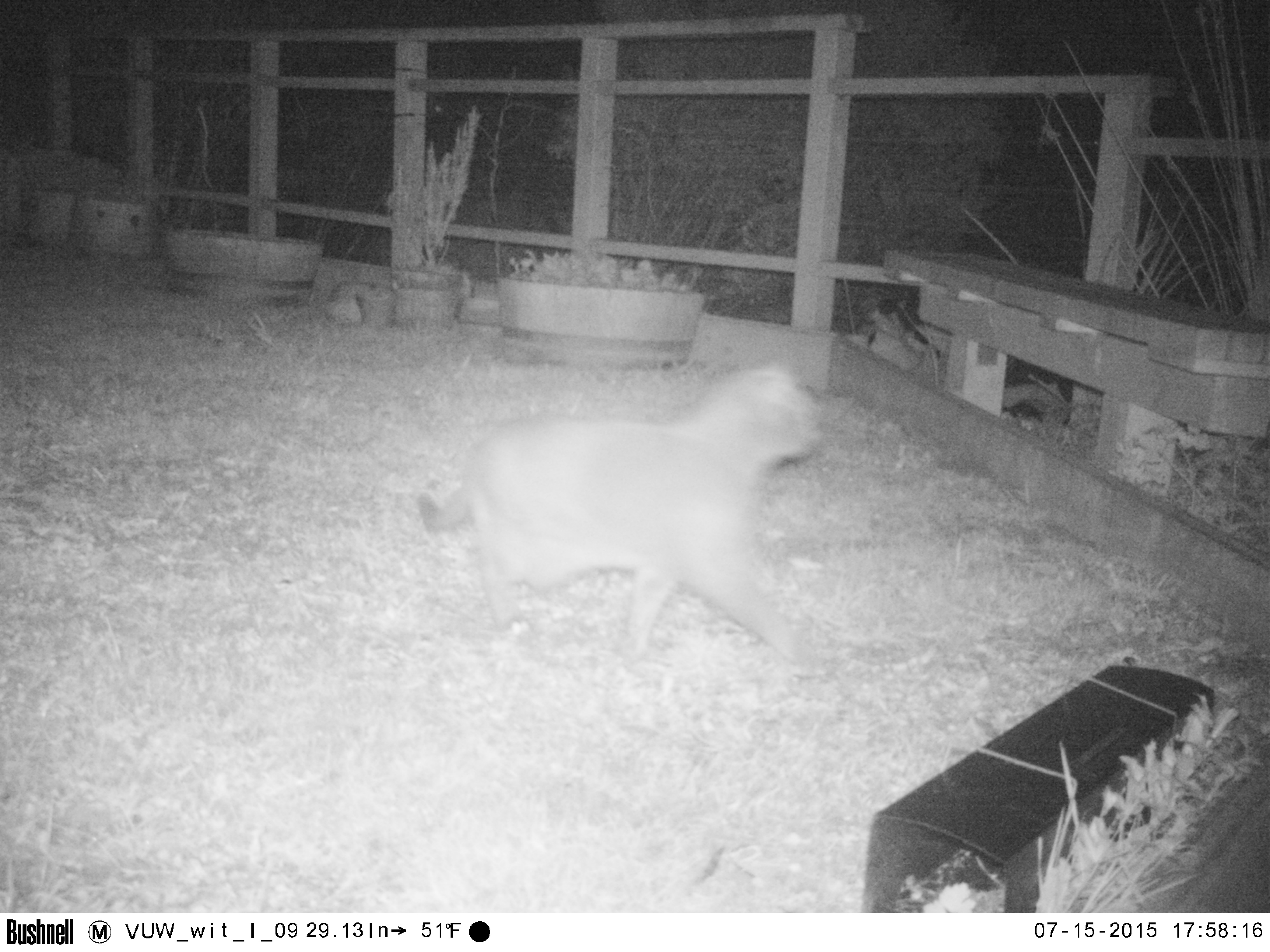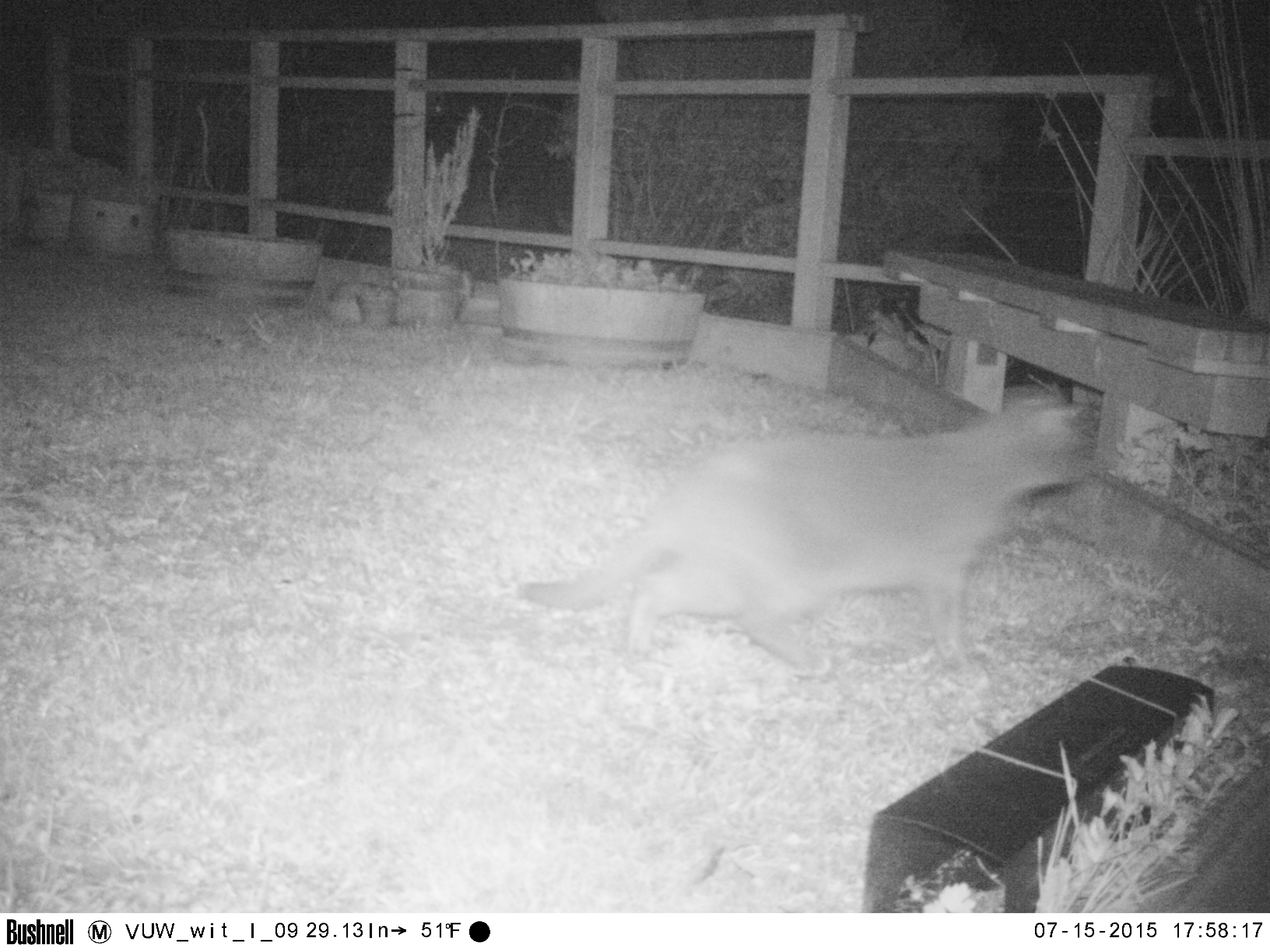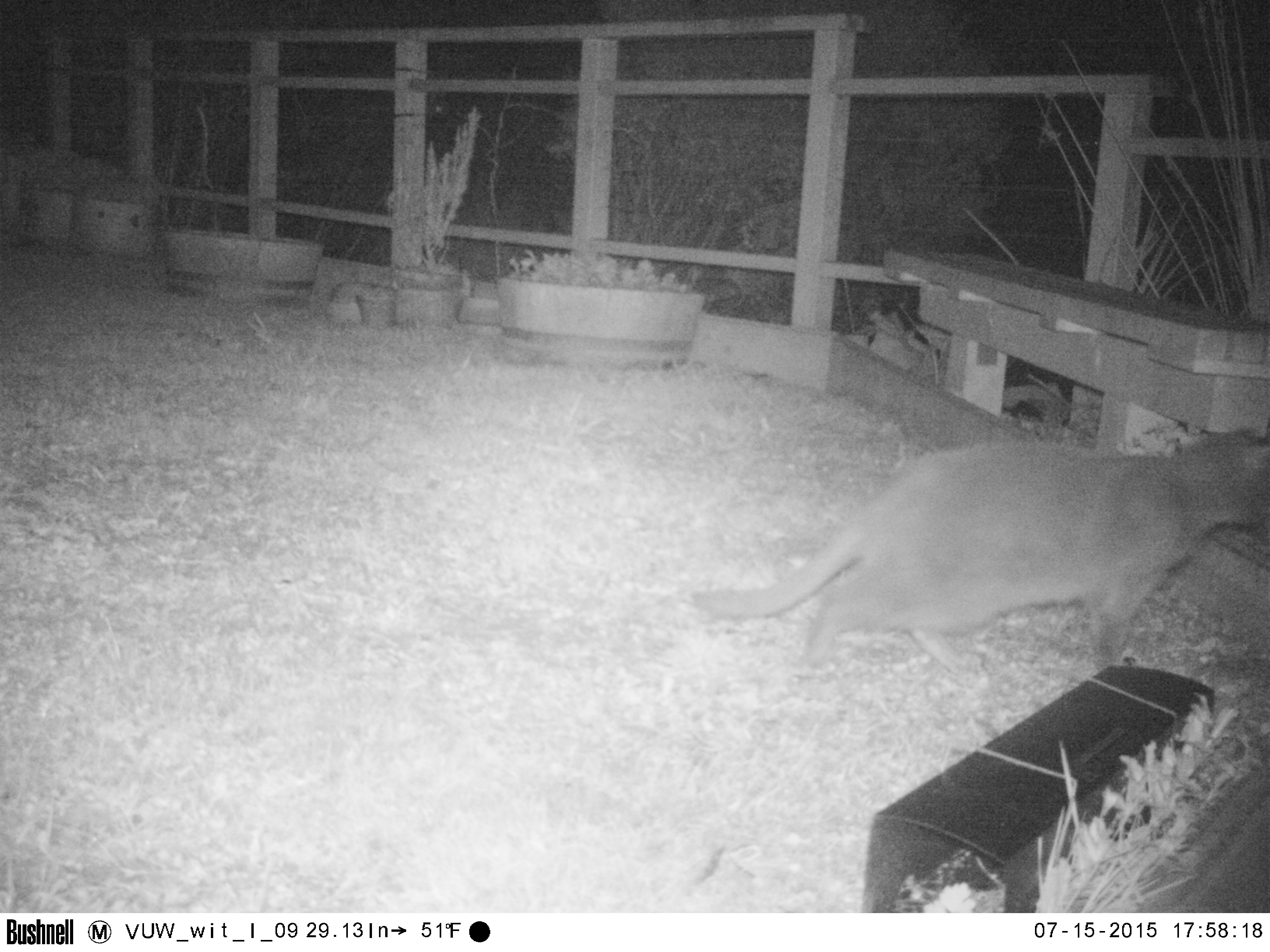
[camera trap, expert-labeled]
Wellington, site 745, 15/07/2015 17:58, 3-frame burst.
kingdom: Animalia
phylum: Chordata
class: Mammalia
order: Carnivora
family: Felidae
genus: Felis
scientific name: Felis catus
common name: cat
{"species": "cat (Felis catus)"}